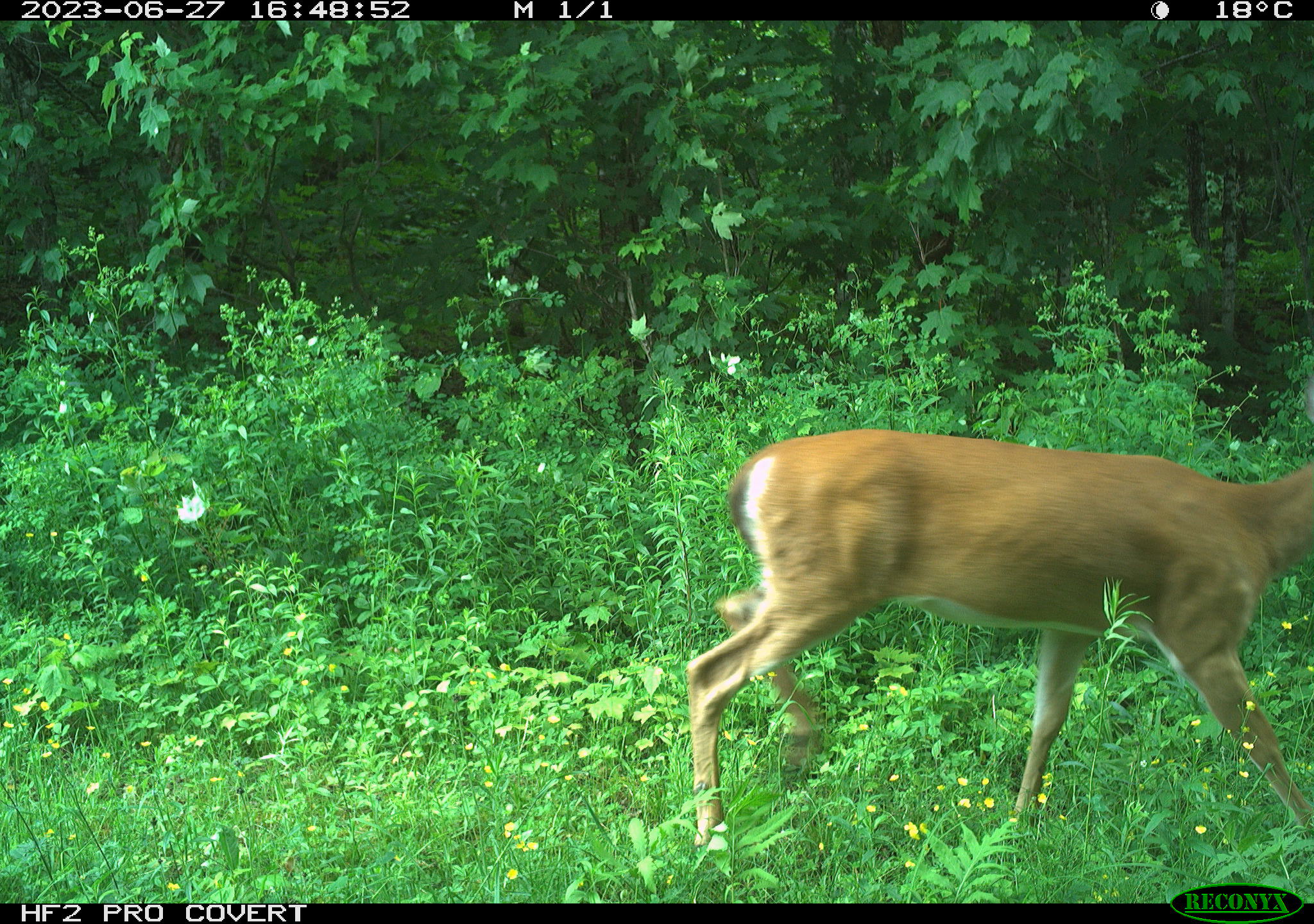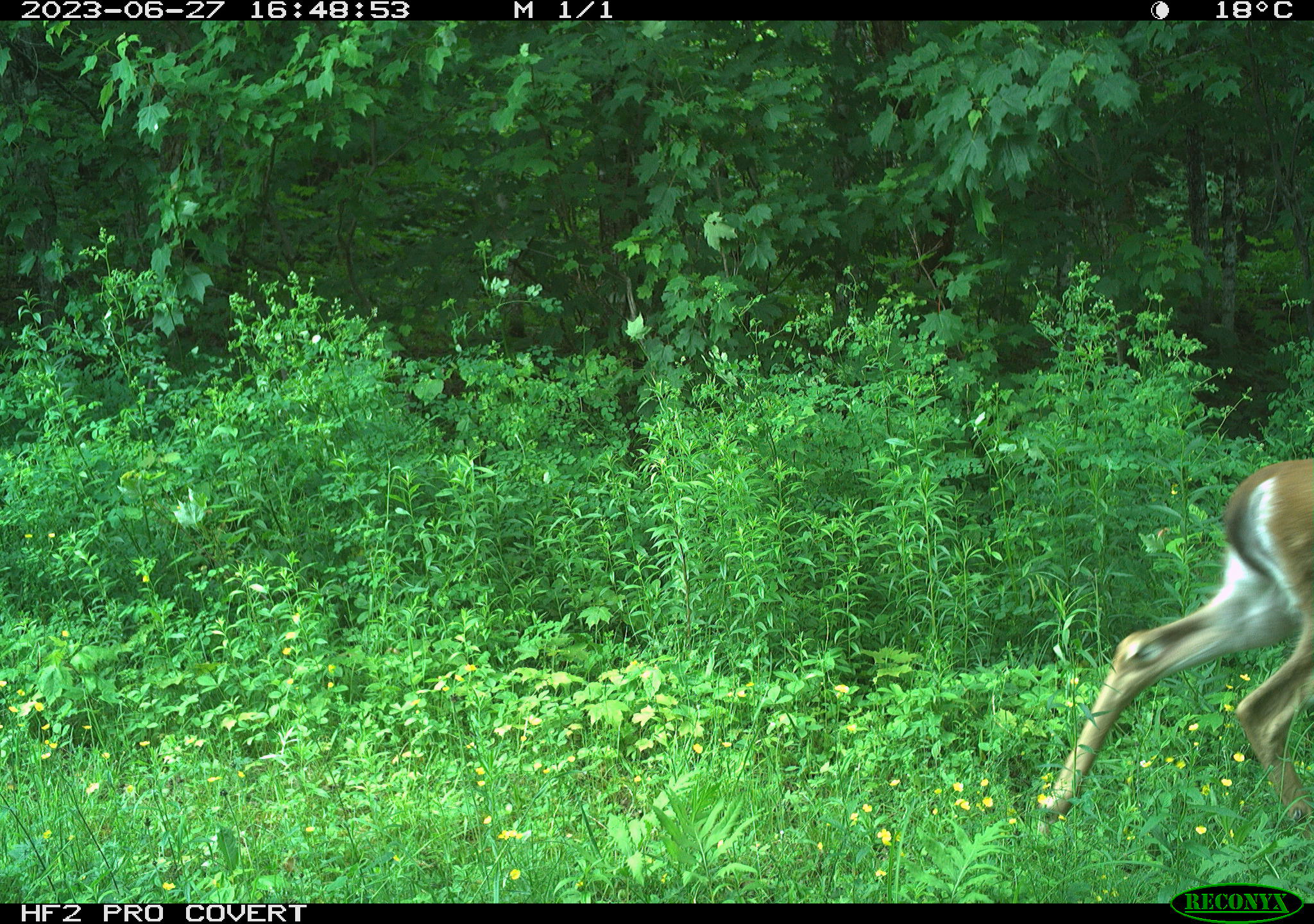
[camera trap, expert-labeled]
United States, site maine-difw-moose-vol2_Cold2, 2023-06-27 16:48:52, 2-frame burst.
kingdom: Animalia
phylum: Chordata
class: Mammalia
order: Artiodactyla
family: Cervidae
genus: Odocoileus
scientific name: Odocoileus virginianus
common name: white-tailed deer